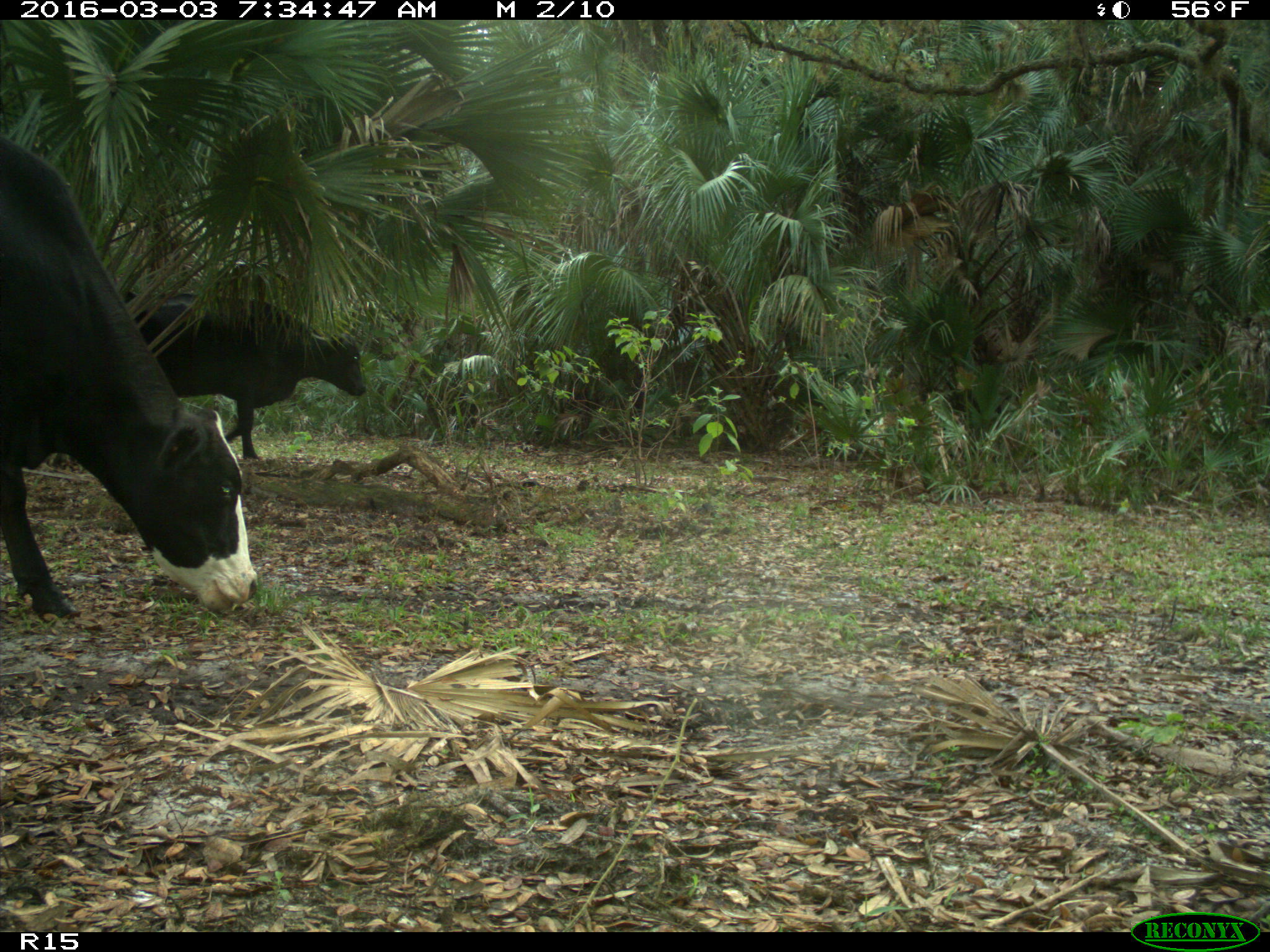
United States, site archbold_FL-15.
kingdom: Animalia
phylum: Chordata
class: Mammalia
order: Artiodactyla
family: Bovidae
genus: Bos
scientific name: Bos taurus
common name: domestic cow